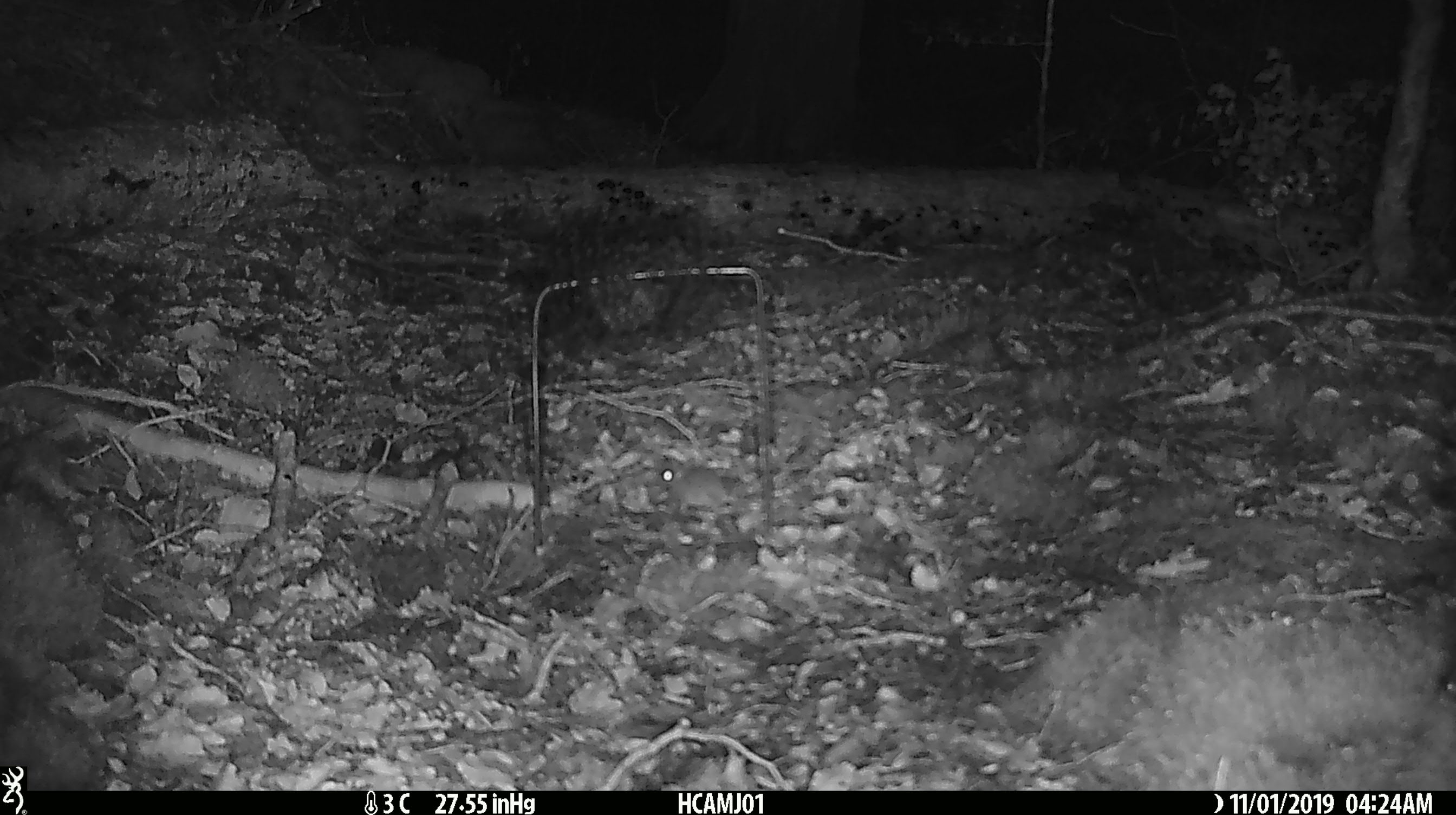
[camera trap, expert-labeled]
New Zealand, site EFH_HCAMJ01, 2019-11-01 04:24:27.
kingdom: Animalia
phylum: Chordata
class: Mammalia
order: Rodentia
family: Muridae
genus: Mus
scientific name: Mus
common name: mouse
Mouse (Mus).